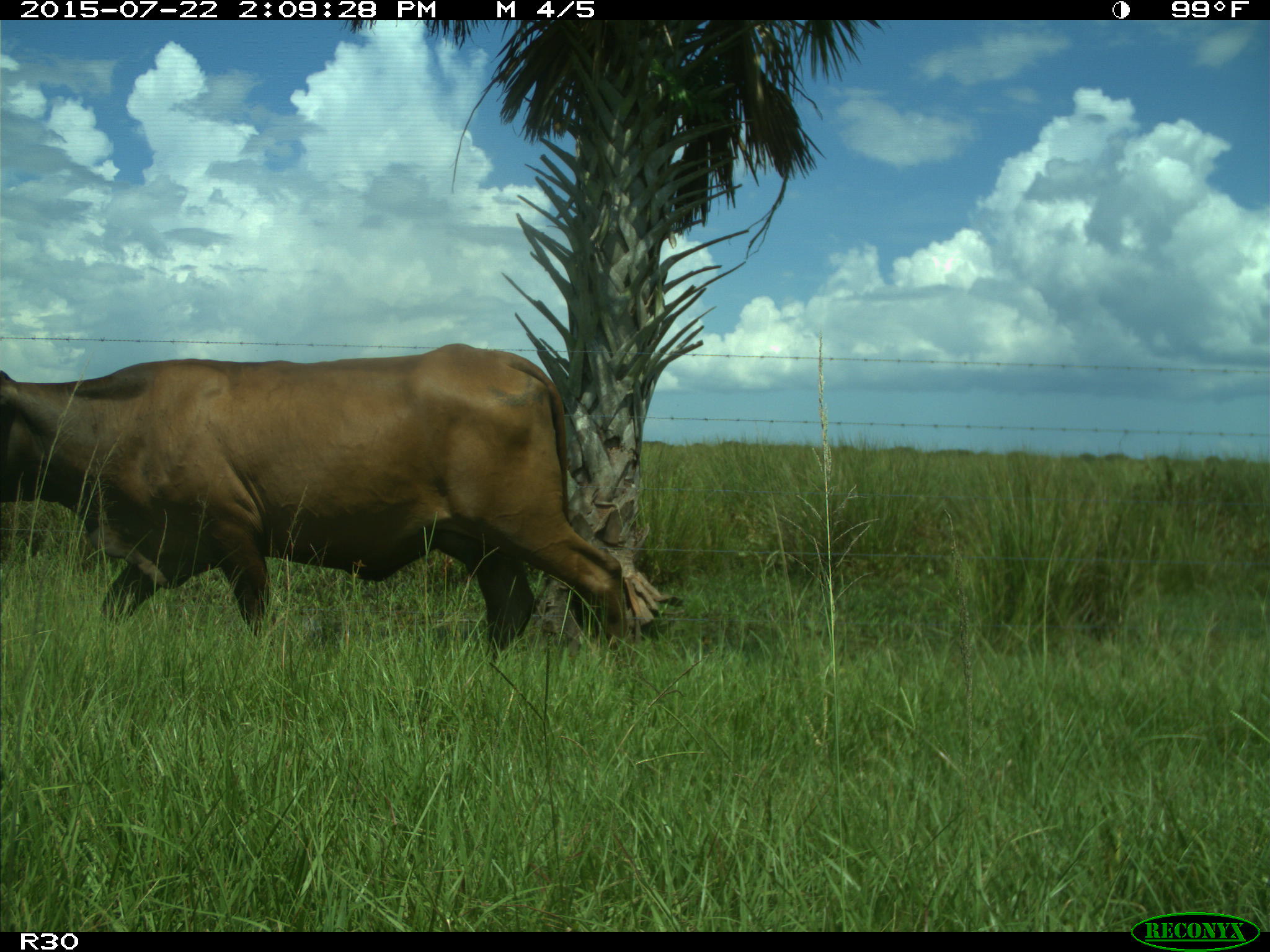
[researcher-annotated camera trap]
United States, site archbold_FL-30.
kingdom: Animalia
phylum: Chordata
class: Mammalia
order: Artiodactyla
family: Bovidae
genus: Bos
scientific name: Bos taurus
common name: domestic cow